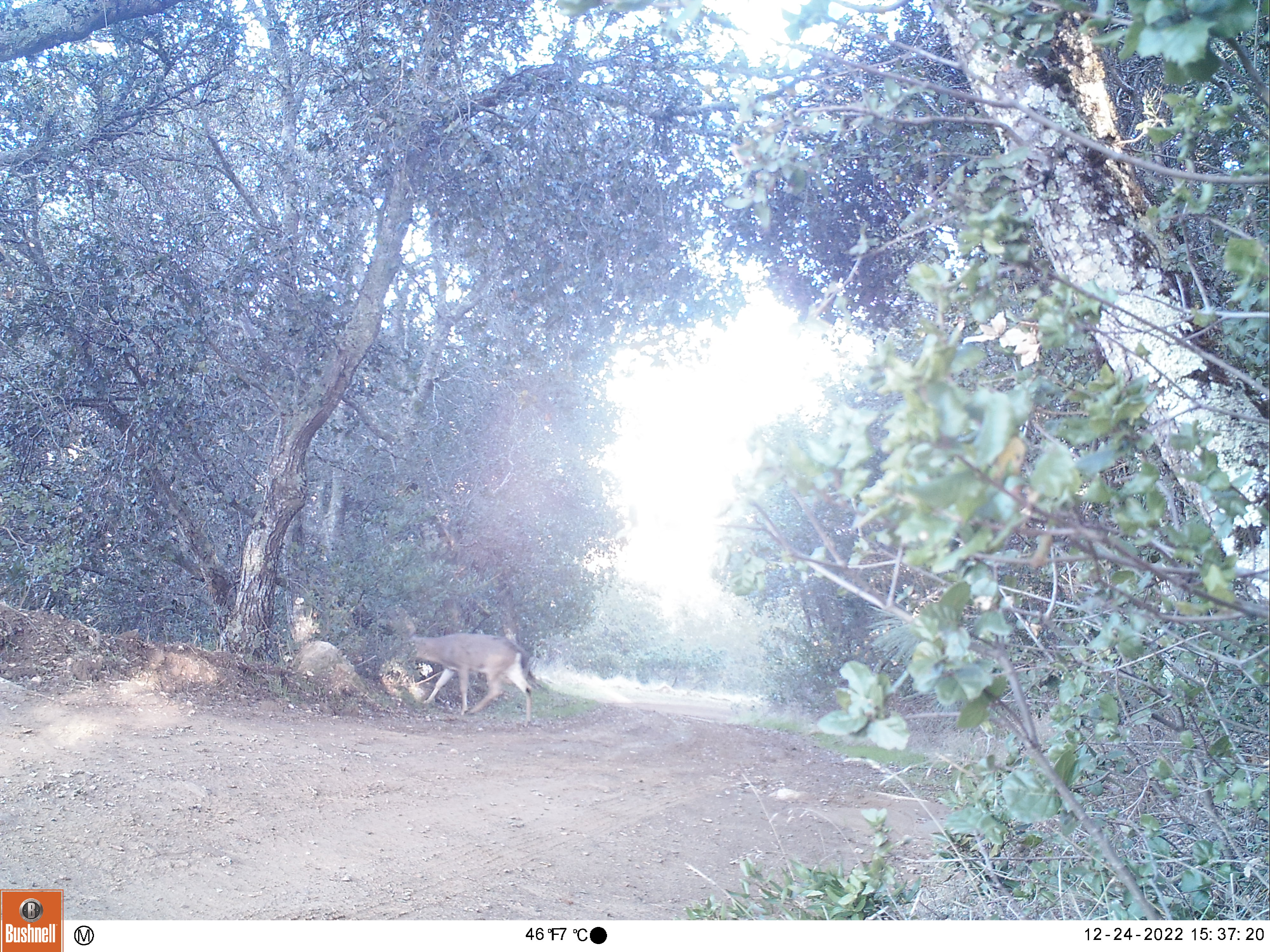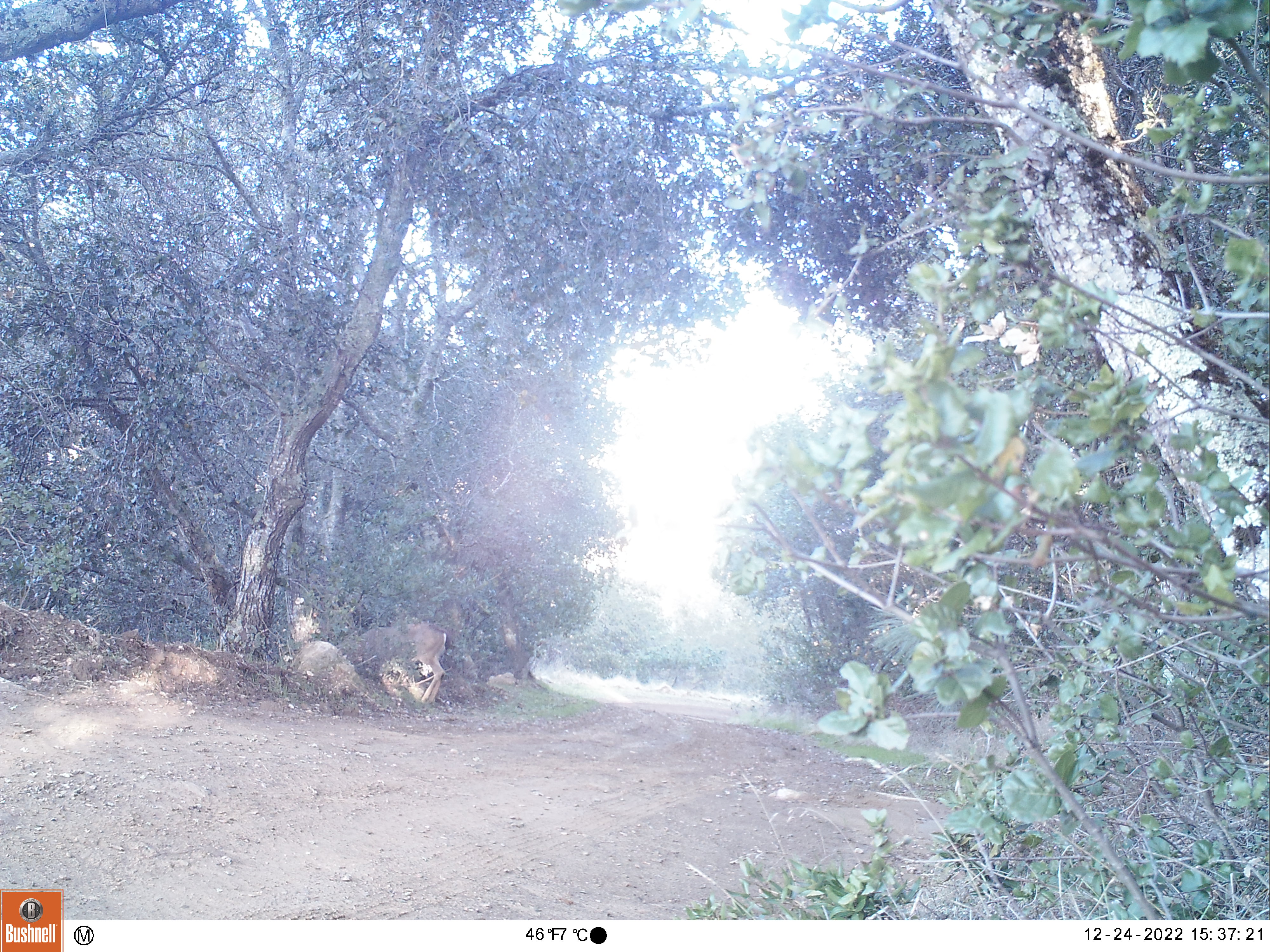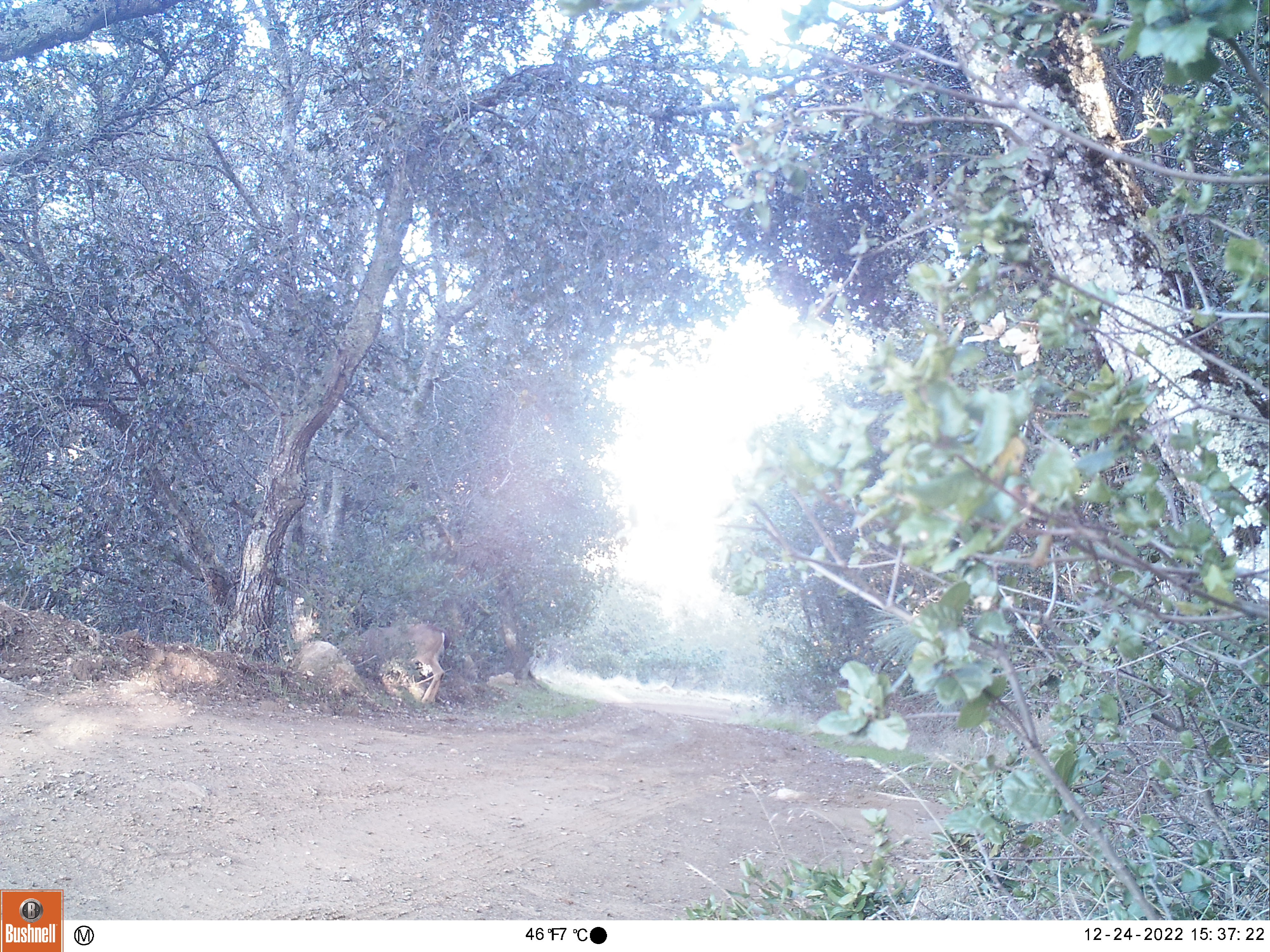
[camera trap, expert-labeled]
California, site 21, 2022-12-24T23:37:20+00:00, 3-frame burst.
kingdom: Animalia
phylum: Chordata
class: Mammalia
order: Artiodactyla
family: Cervidae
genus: Odocoileus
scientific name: Odocoileus hemionus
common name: mule deer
Mule deer (Odocoileus hemionus).